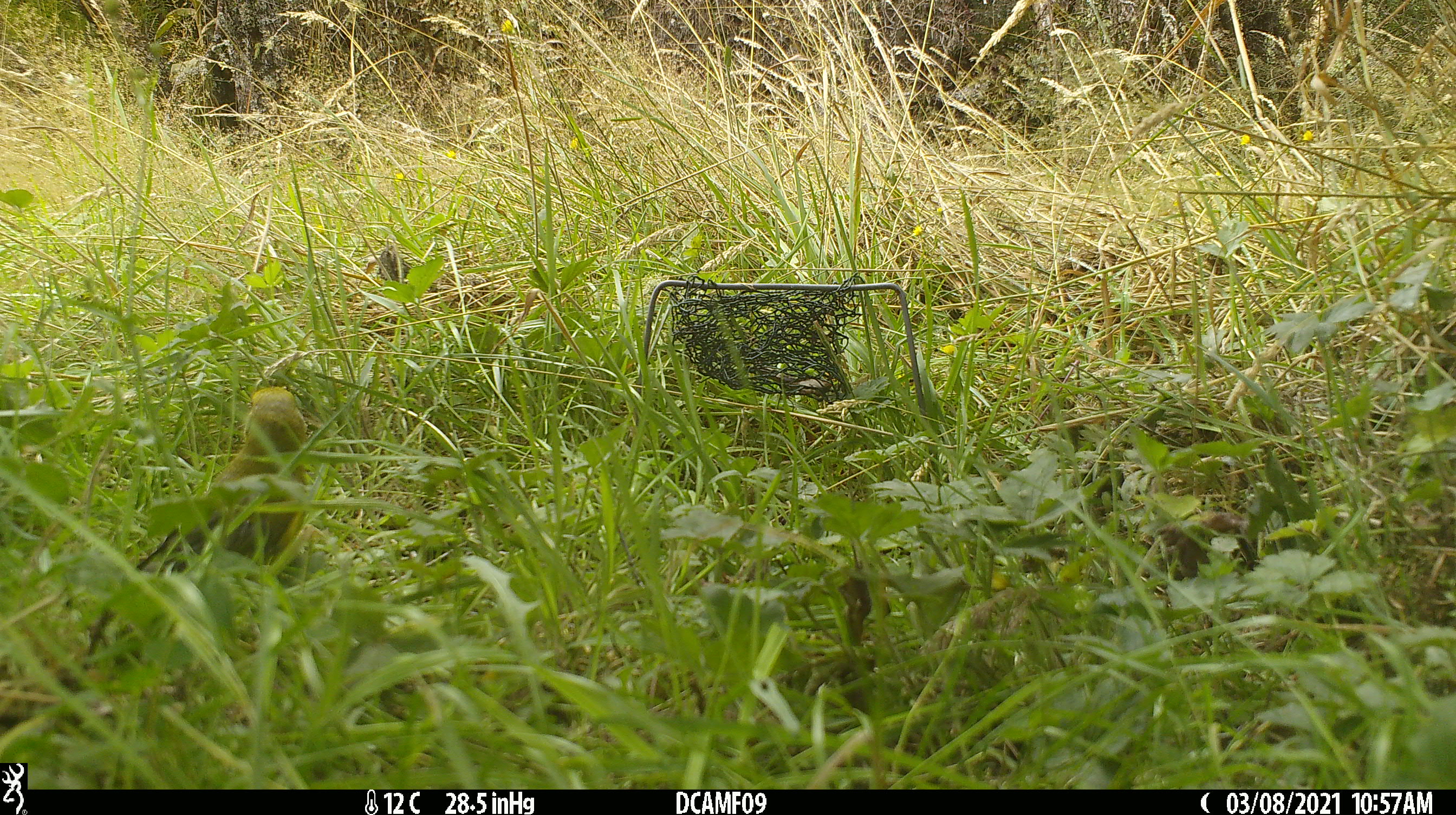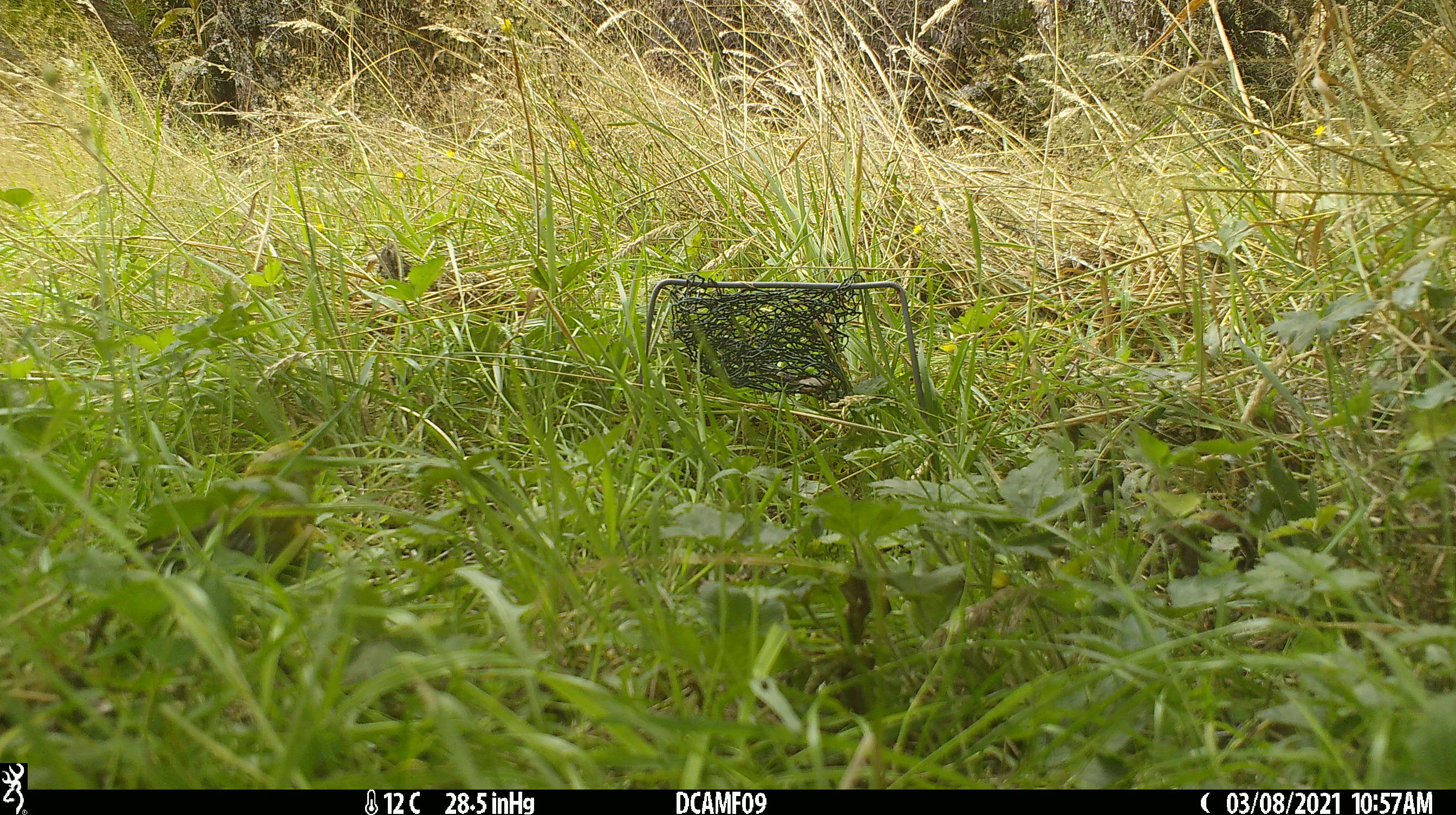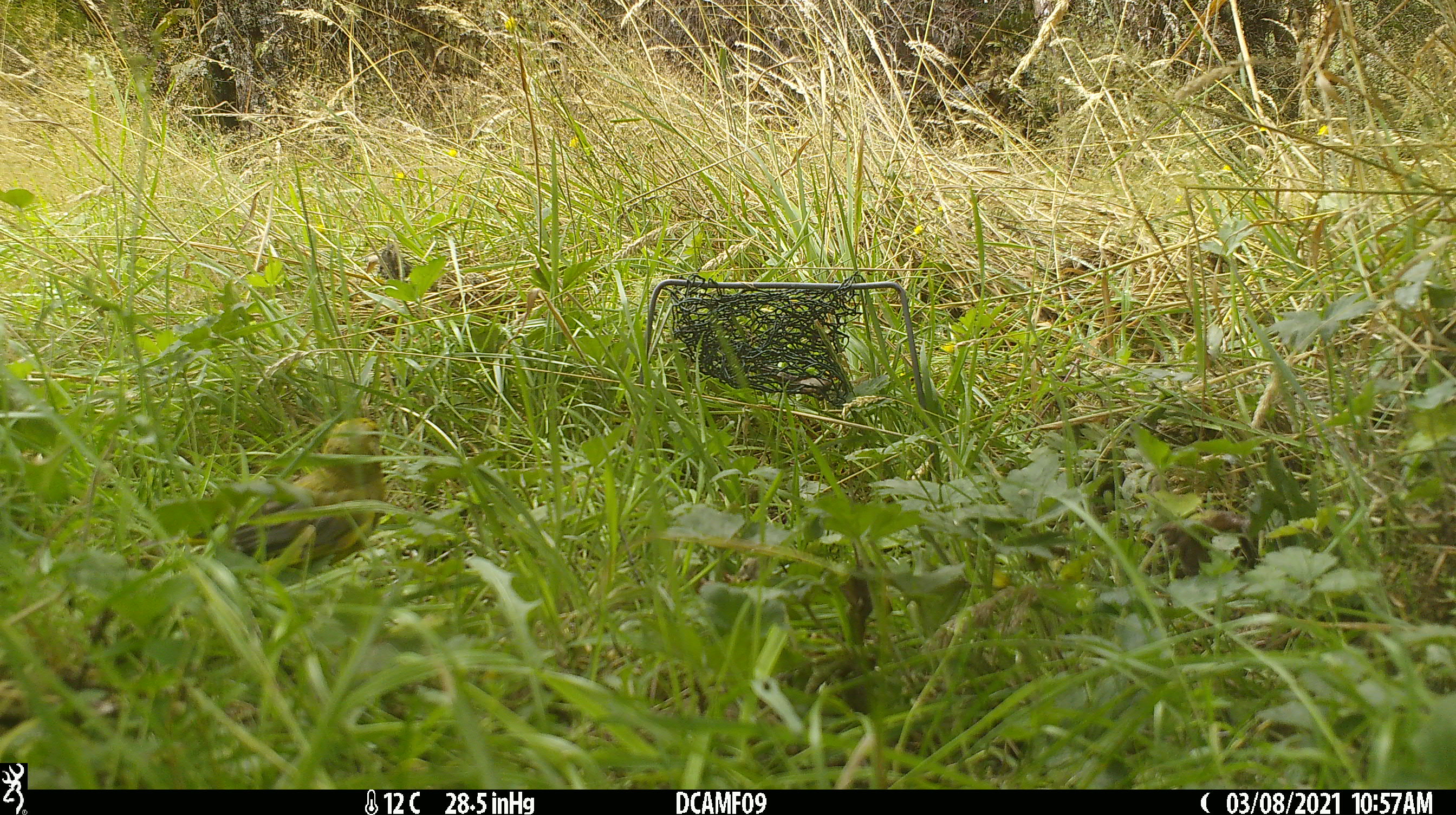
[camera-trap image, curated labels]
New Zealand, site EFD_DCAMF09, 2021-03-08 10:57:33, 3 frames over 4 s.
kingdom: Animalia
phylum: Chordata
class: Aves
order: Passeriformes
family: Fringillidae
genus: Chloris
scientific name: Chloris chloris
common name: greenfinch